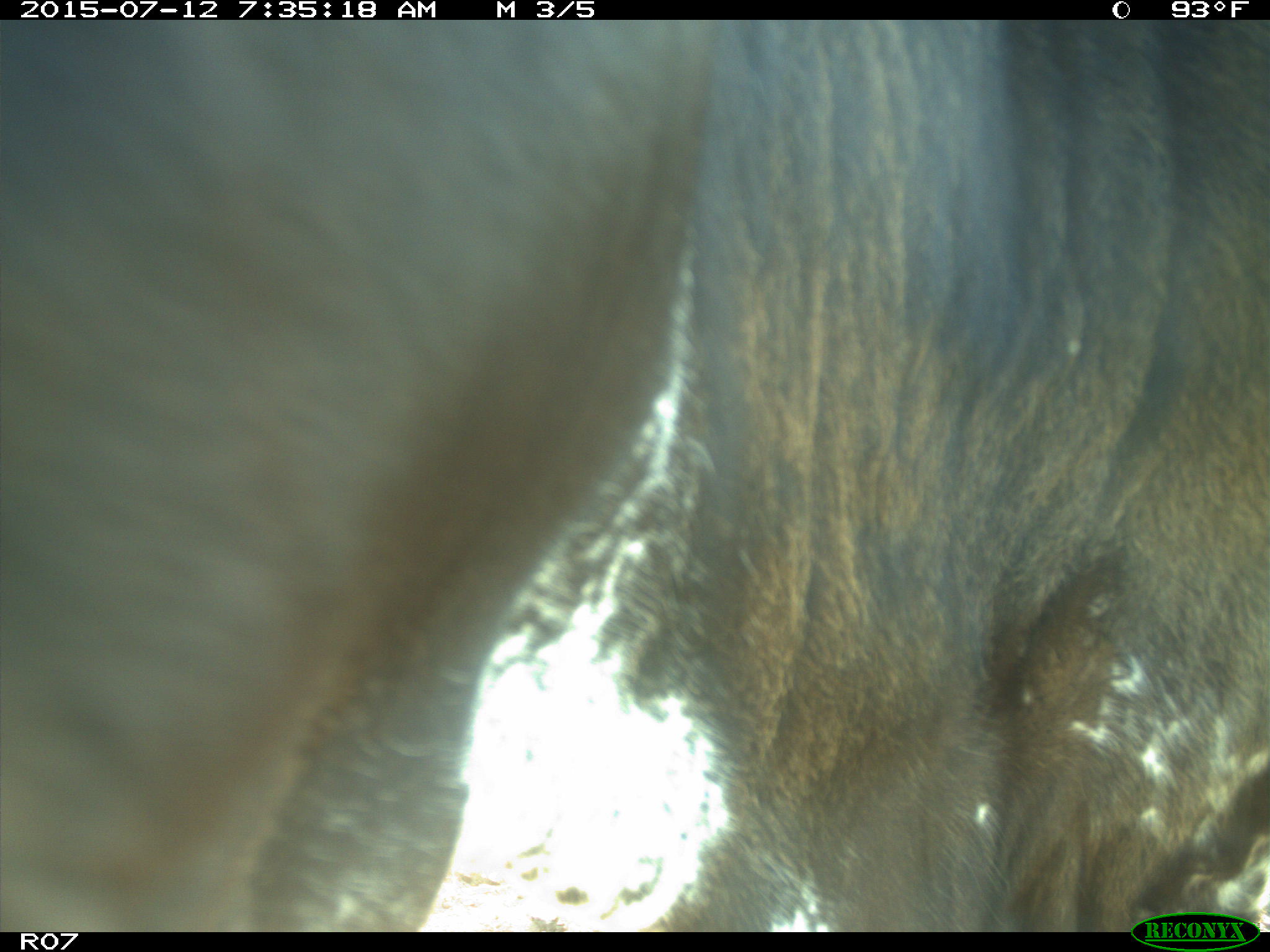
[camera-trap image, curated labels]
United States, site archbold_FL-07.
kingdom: Animalia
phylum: Chordata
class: Mammalia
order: Artiodactyla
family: Bovidae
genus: Bos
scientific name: Bos taurus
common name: domestic cow